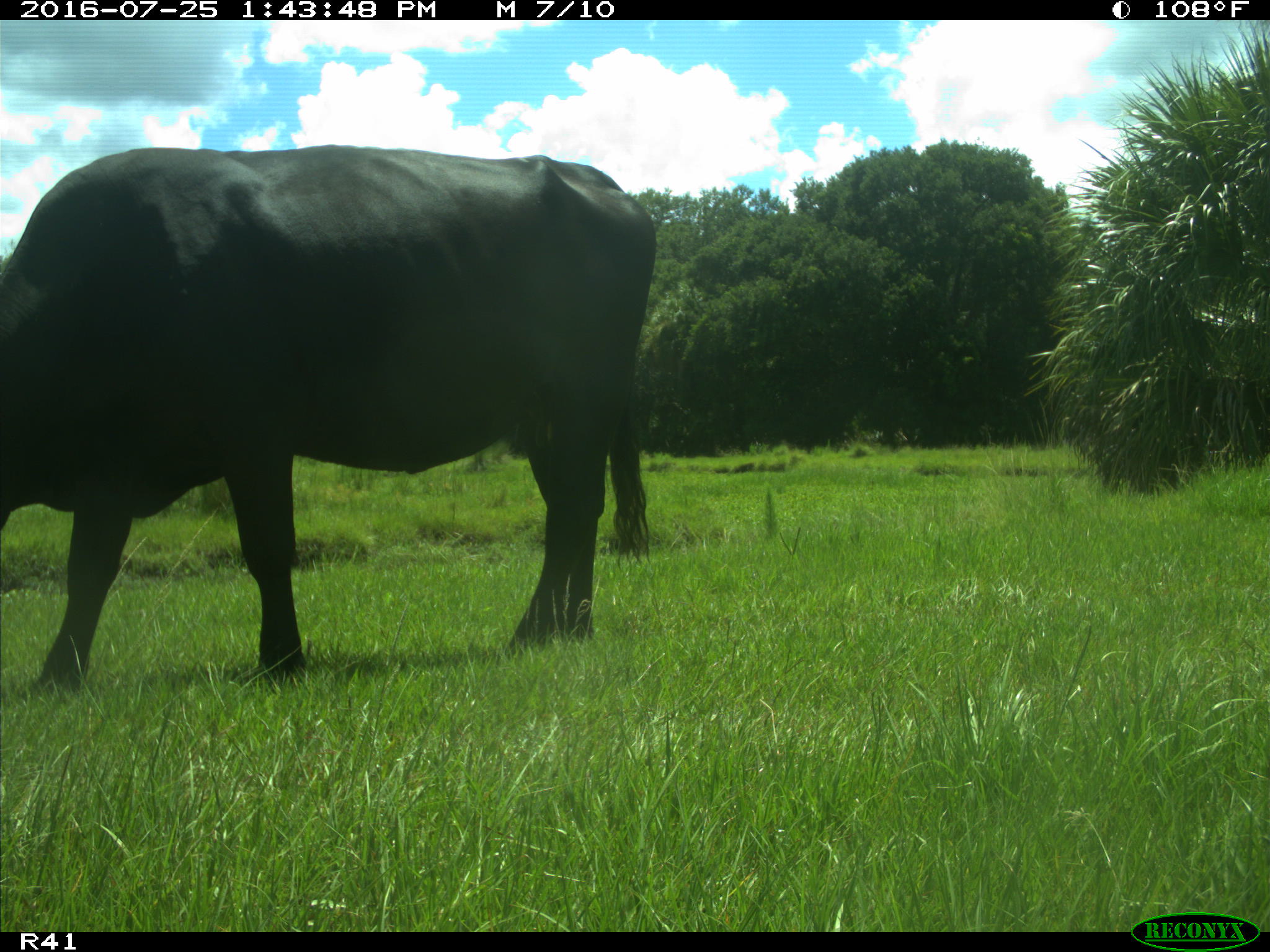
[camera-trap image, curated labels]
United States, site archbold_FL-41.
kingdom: Animalia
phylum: Chordata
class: Mammalia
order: Artiodactyla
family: Bovidae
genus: Bos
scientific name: Bos taurus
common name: domestic cow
Bos taurus (domestic cow).